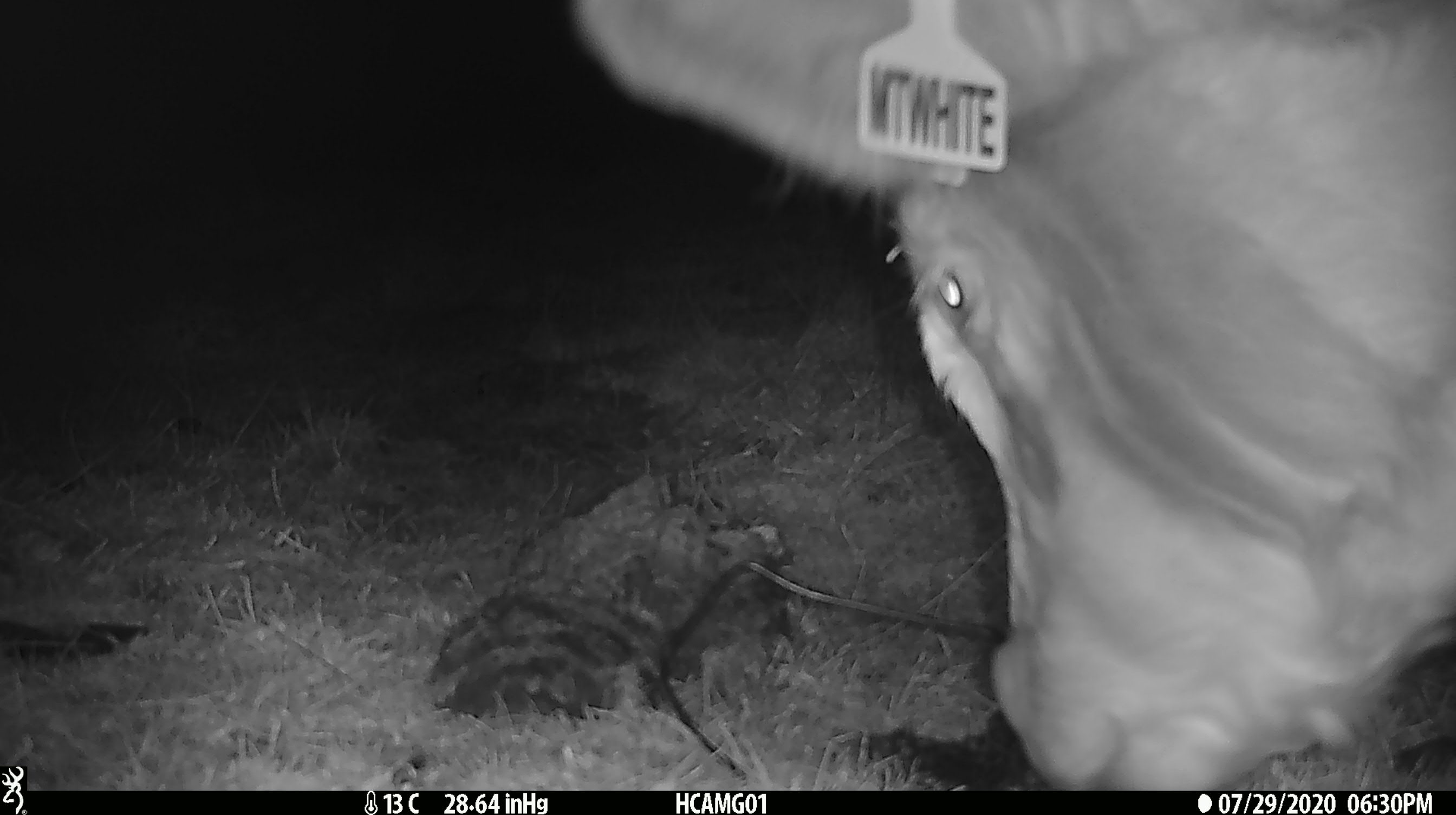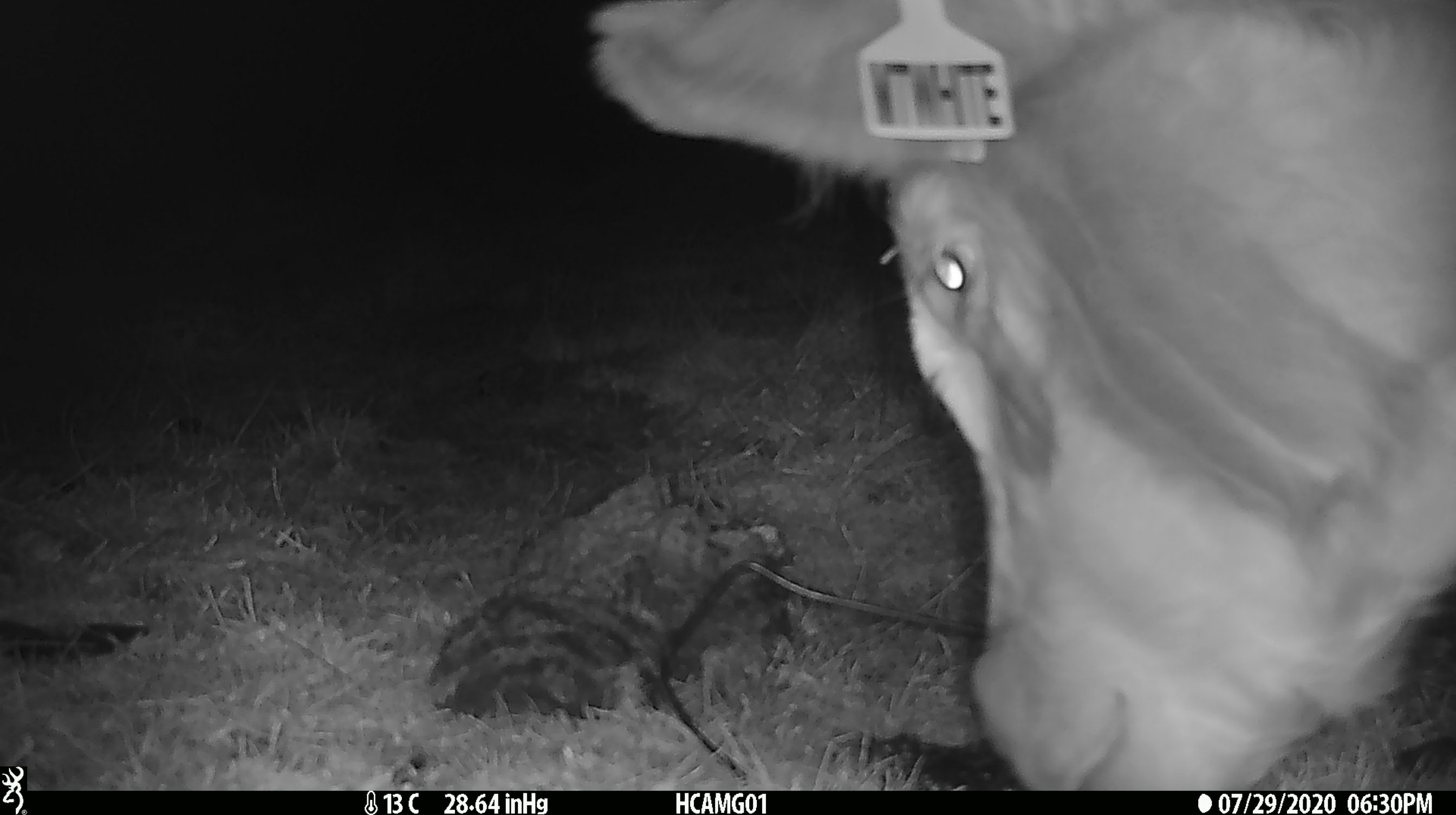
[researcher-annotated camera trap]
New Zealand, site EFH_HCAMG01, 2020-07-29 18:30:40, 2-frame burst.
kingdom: Animalia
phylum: Chordata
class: Mammalia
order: Artiodactyla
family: Bovidae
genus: Bos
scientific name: Bos taurus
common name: domestic cow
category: cow